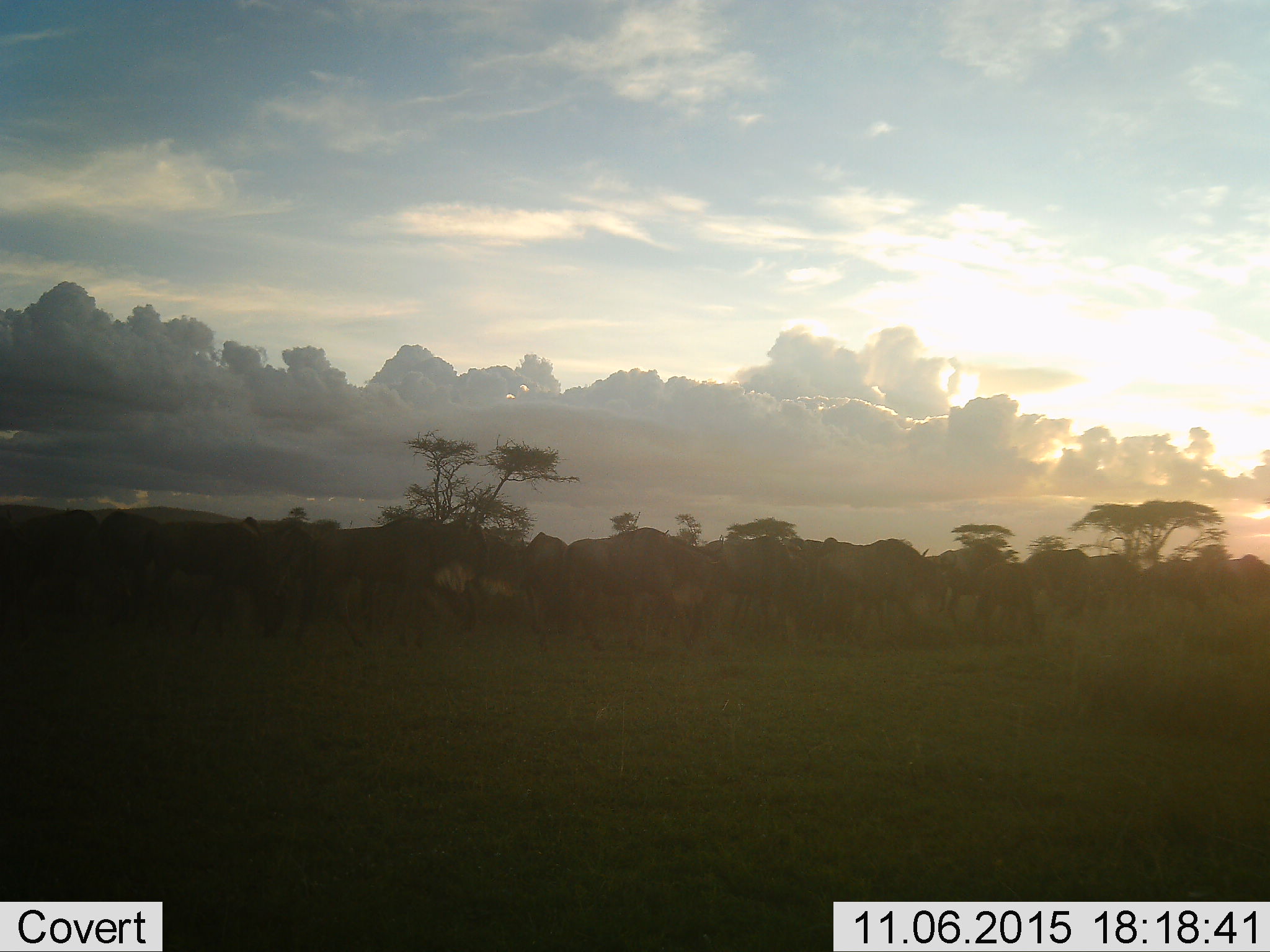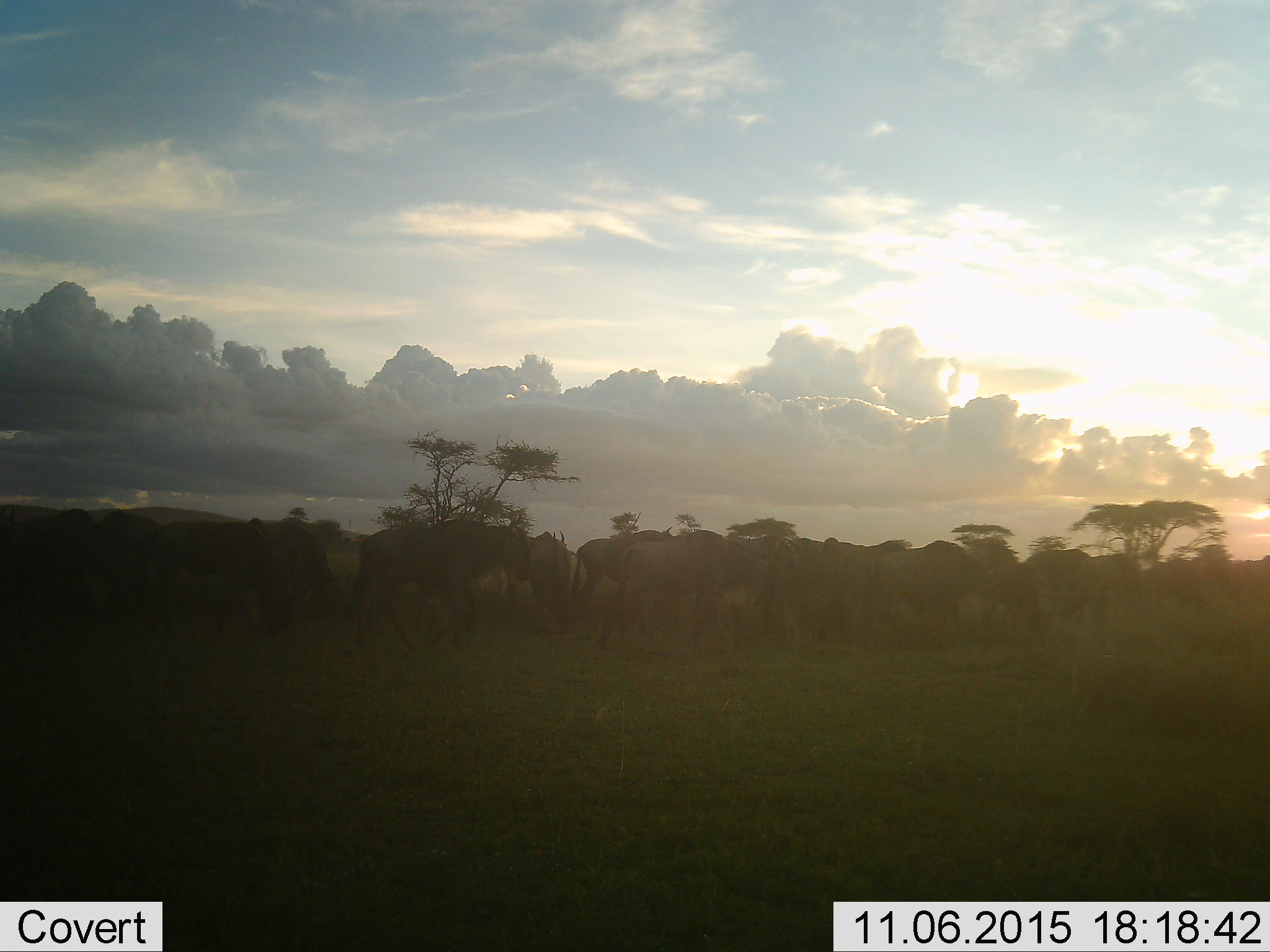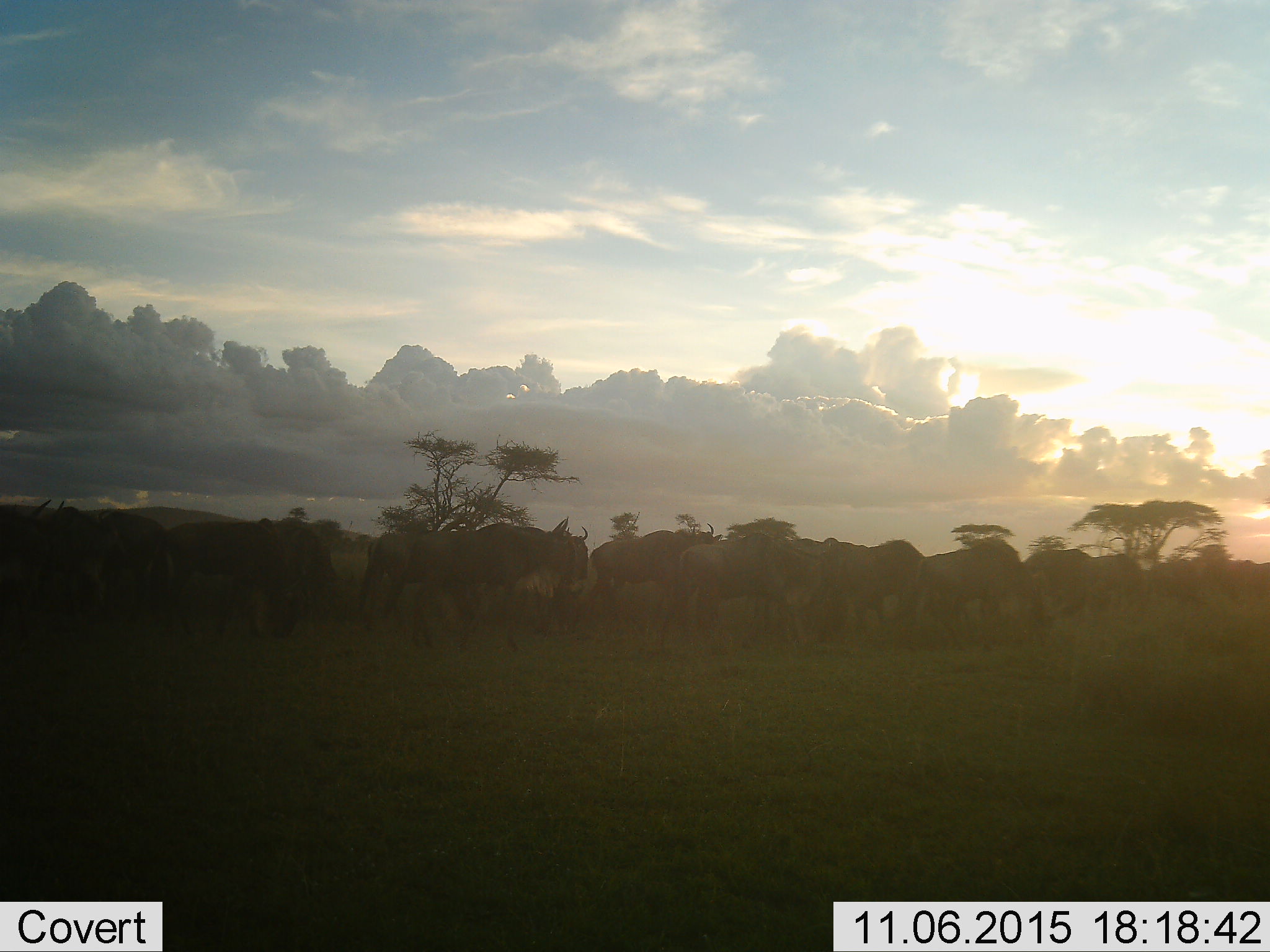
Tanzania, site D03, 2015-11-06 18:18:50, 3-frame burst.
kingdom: Animalia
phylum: Chordata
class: Mammalia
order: Artiodactyla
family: Bovidae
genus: Connochaetes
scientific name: Connochaetes taurinus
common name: blue wildebeest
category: wildebeest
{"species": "wildebeest (blue wildebeest) (Connochaetes taurinus)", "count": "11-50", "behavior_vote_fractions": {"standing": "14%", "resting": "0%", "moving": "93%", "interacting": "0%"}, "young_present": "21%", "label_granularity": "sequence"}